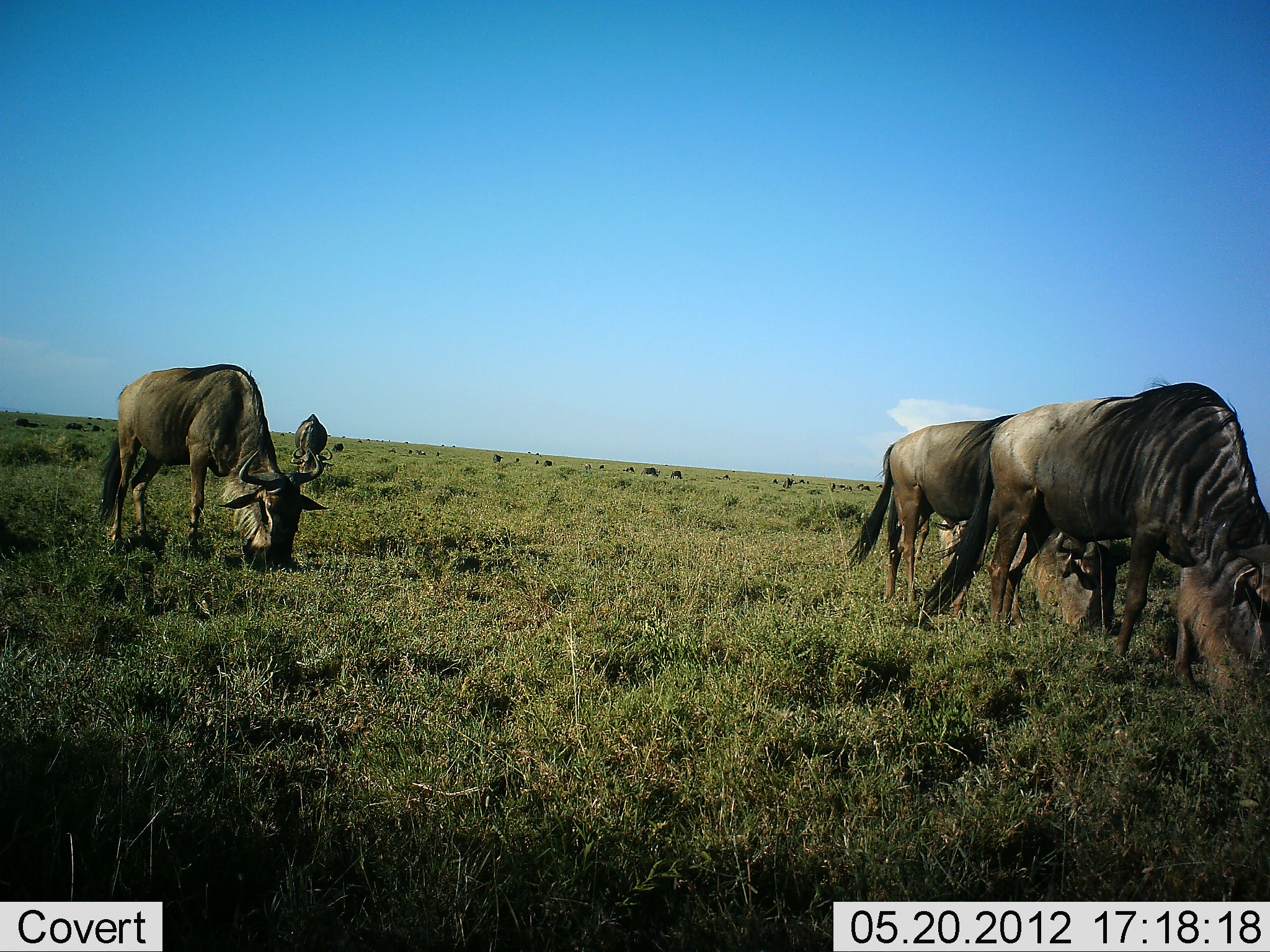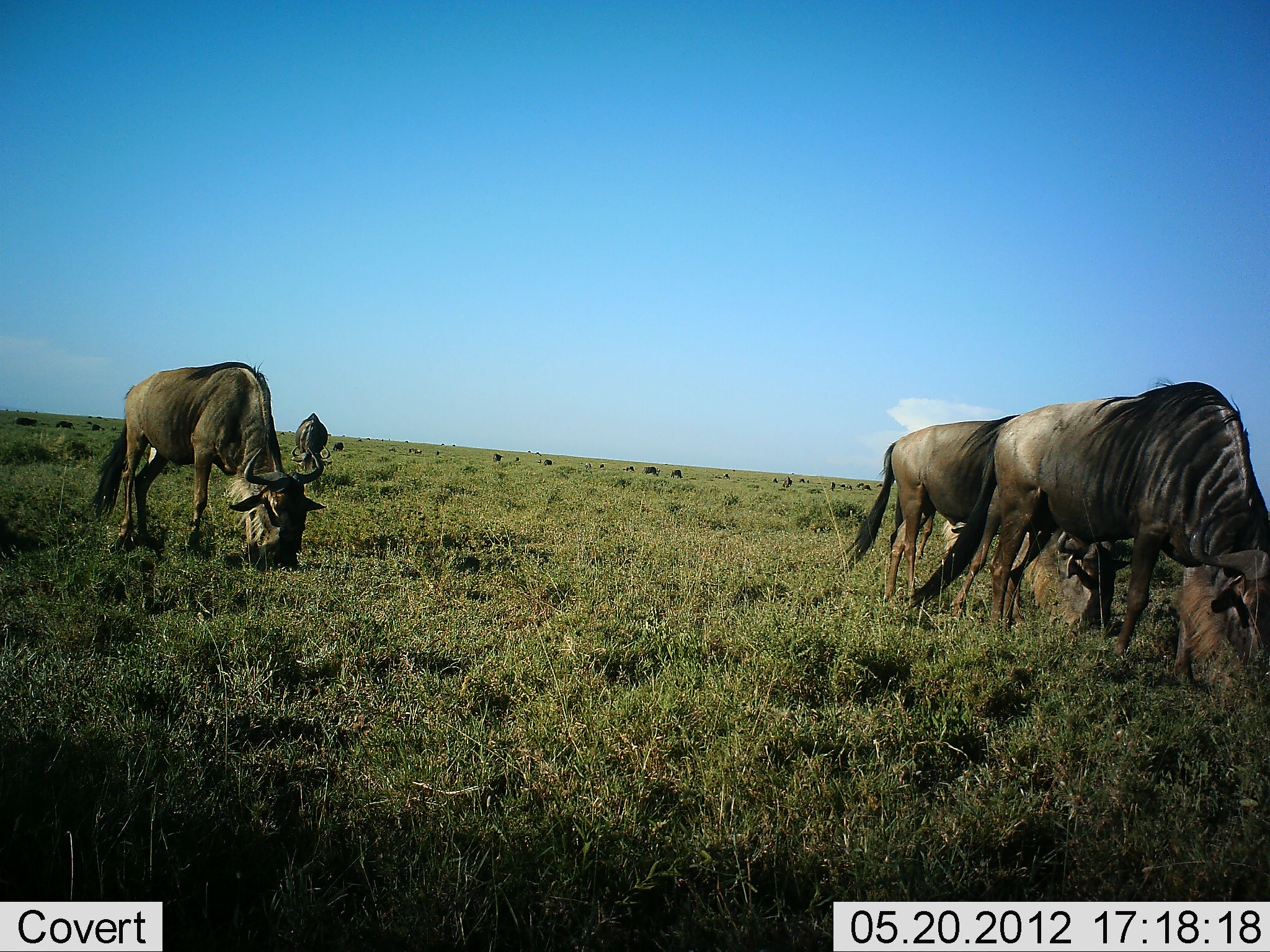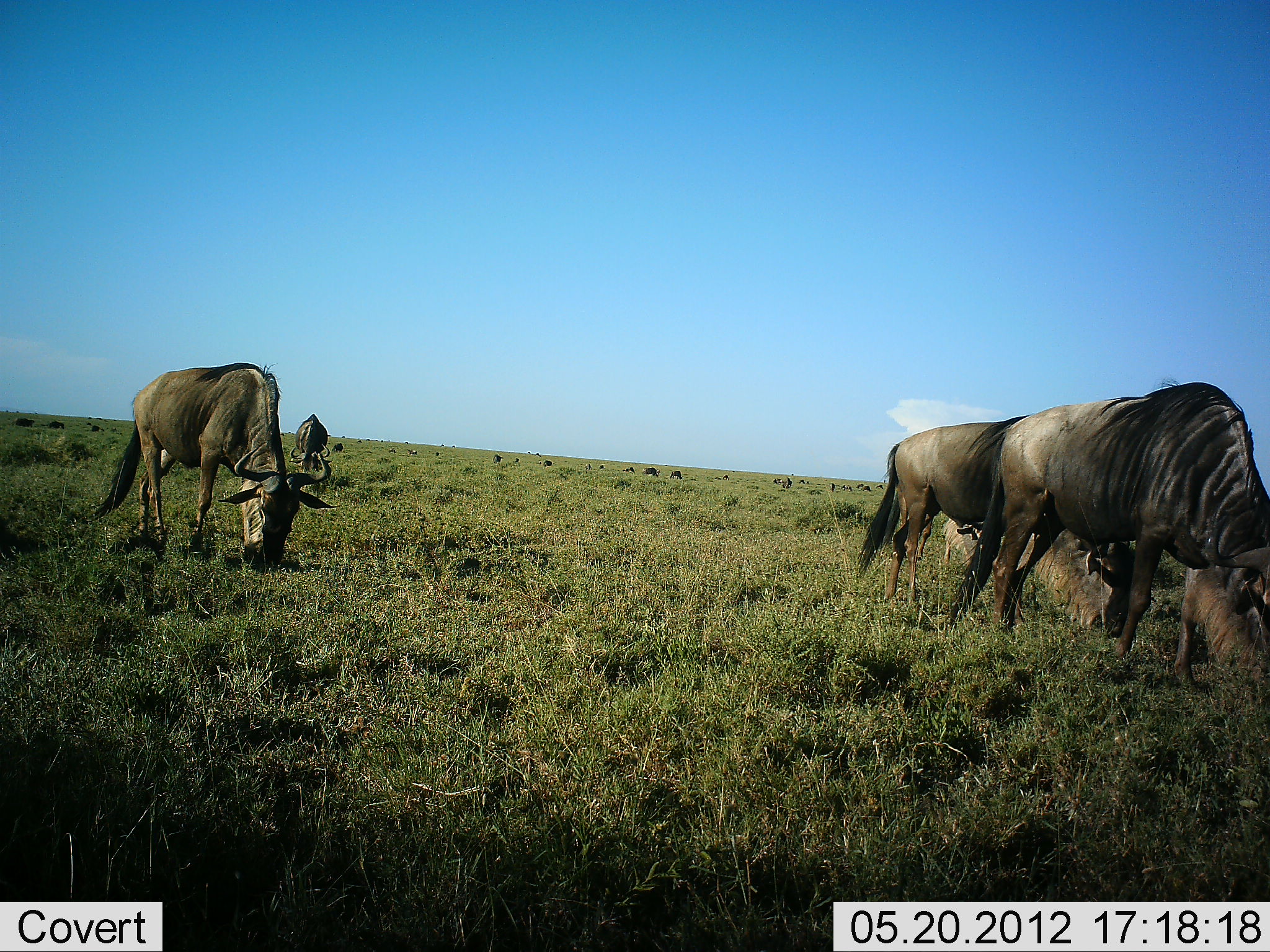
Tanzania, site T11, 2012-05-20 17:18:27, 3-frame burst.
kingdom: Animalia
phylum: Chordata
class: Mammalia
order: Artiodactyla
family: Bovidae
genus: Connochaetes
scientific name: Connochaetes taurinus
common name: blue wildebeest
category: wildebeest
Wildebeest (blue wildebeest) (Connochaetes taurinus), count 4. Behavior (volunteer vote fractions): standing 20%, resting 0%, moving 20%, interacting 0%. Young present (vote fraction): 0%. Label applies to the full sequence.